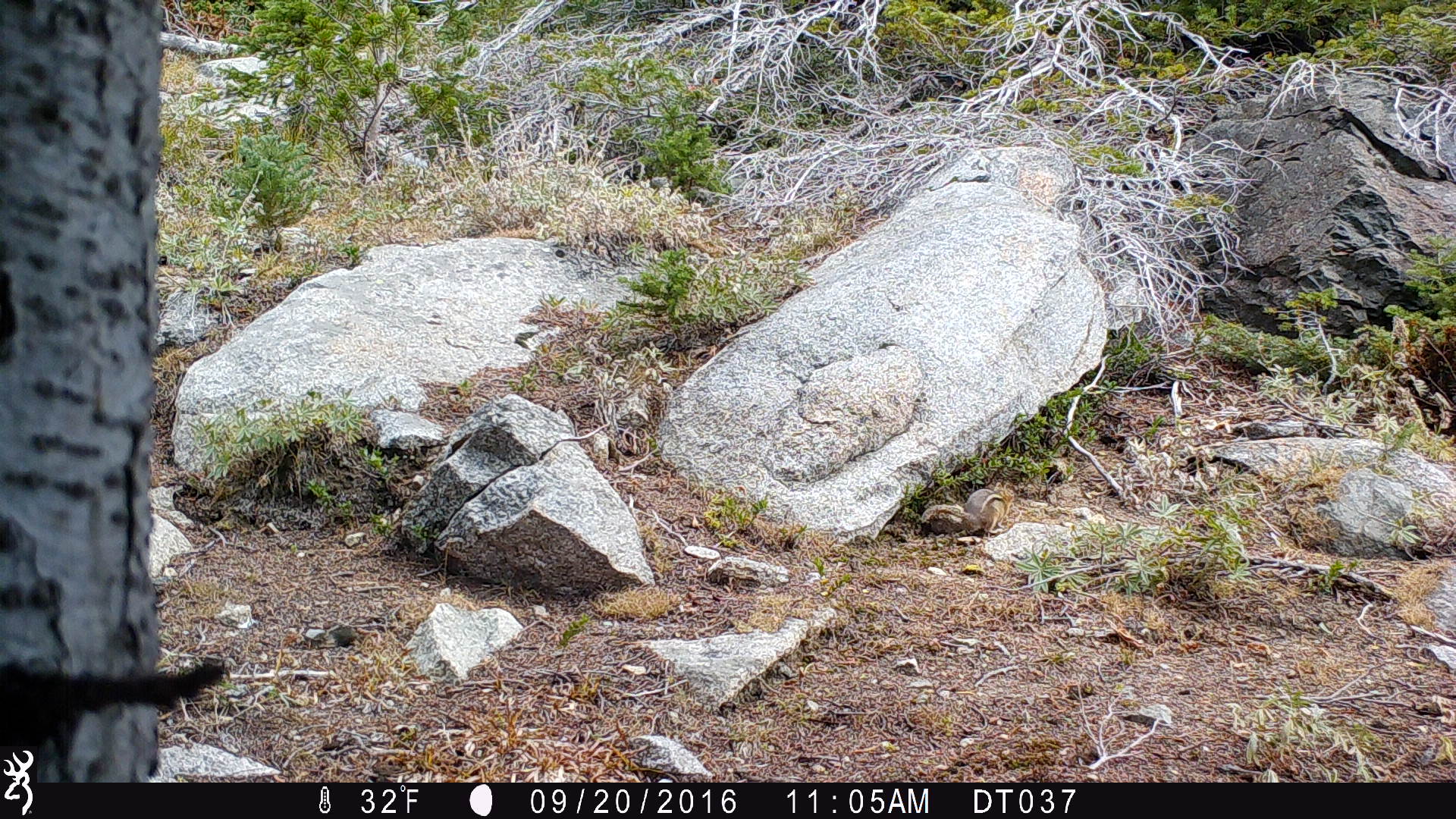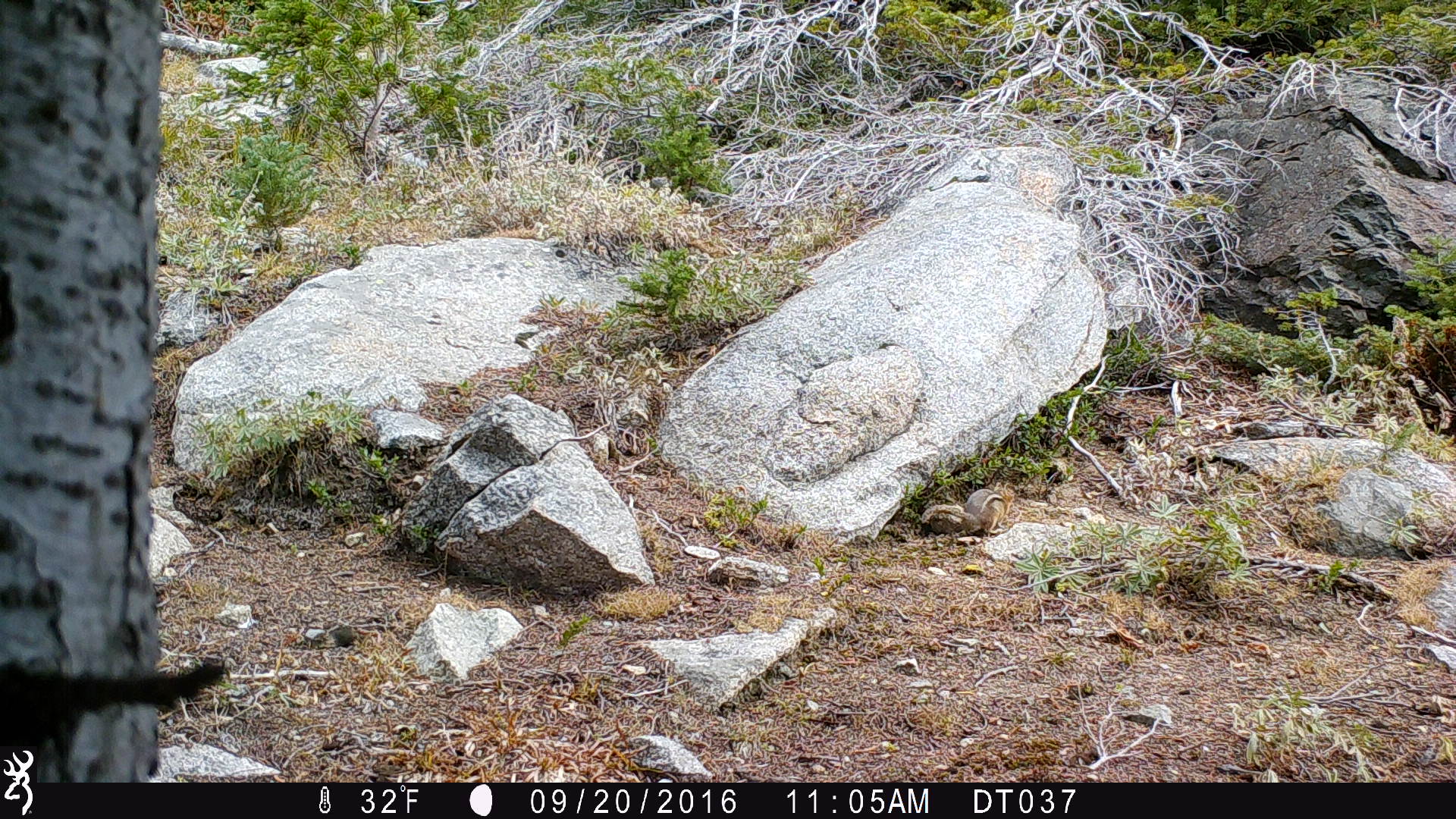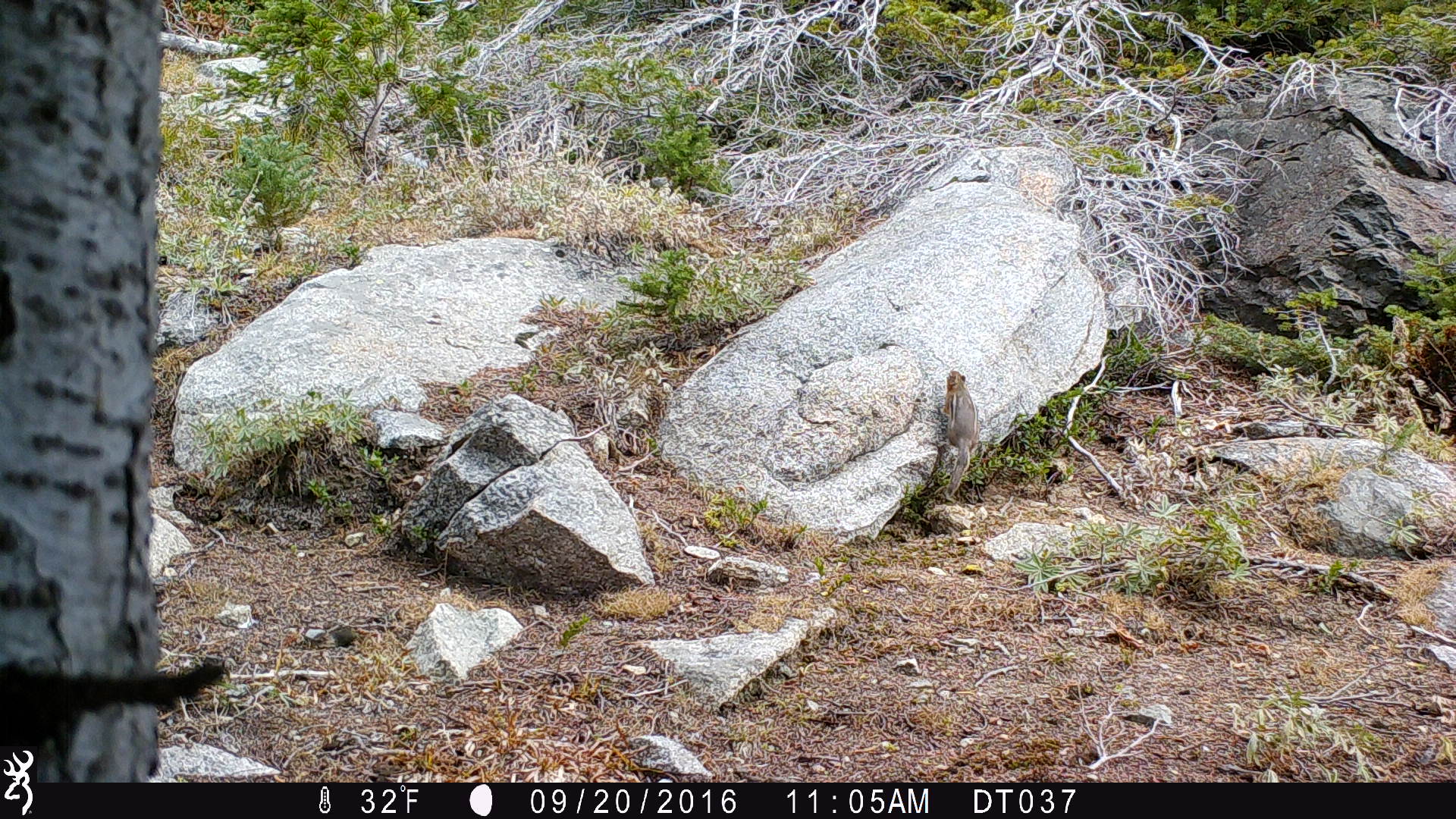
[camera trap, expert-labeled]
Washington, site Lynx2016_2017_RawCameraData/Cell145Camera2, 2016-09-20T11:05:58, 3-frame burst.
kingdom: Animalia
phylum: Chordata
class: Mammalia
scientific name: Mammalia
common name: small mammal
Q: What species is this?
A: Small mammal (Mammalia).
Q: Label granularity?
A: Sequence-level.